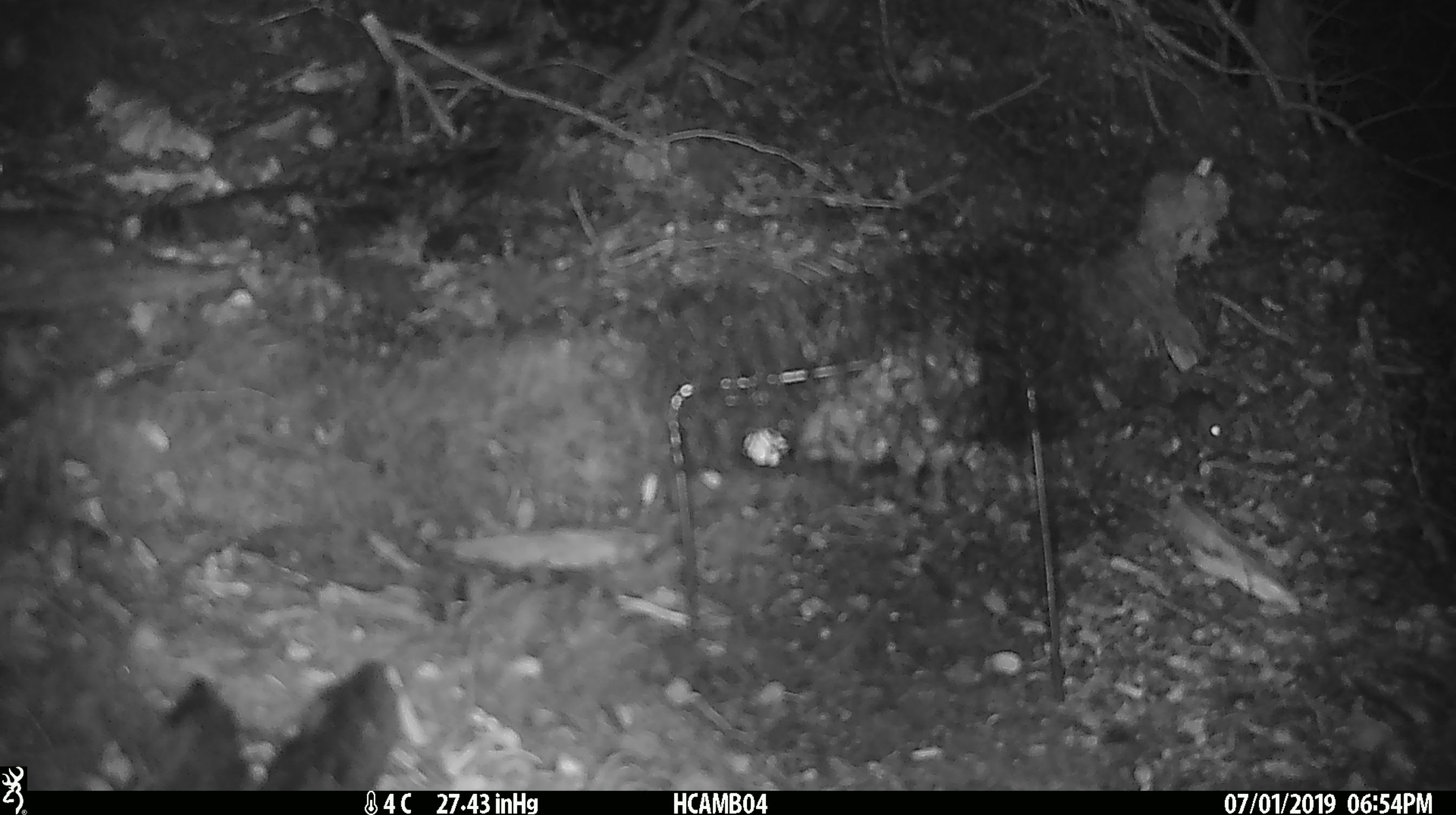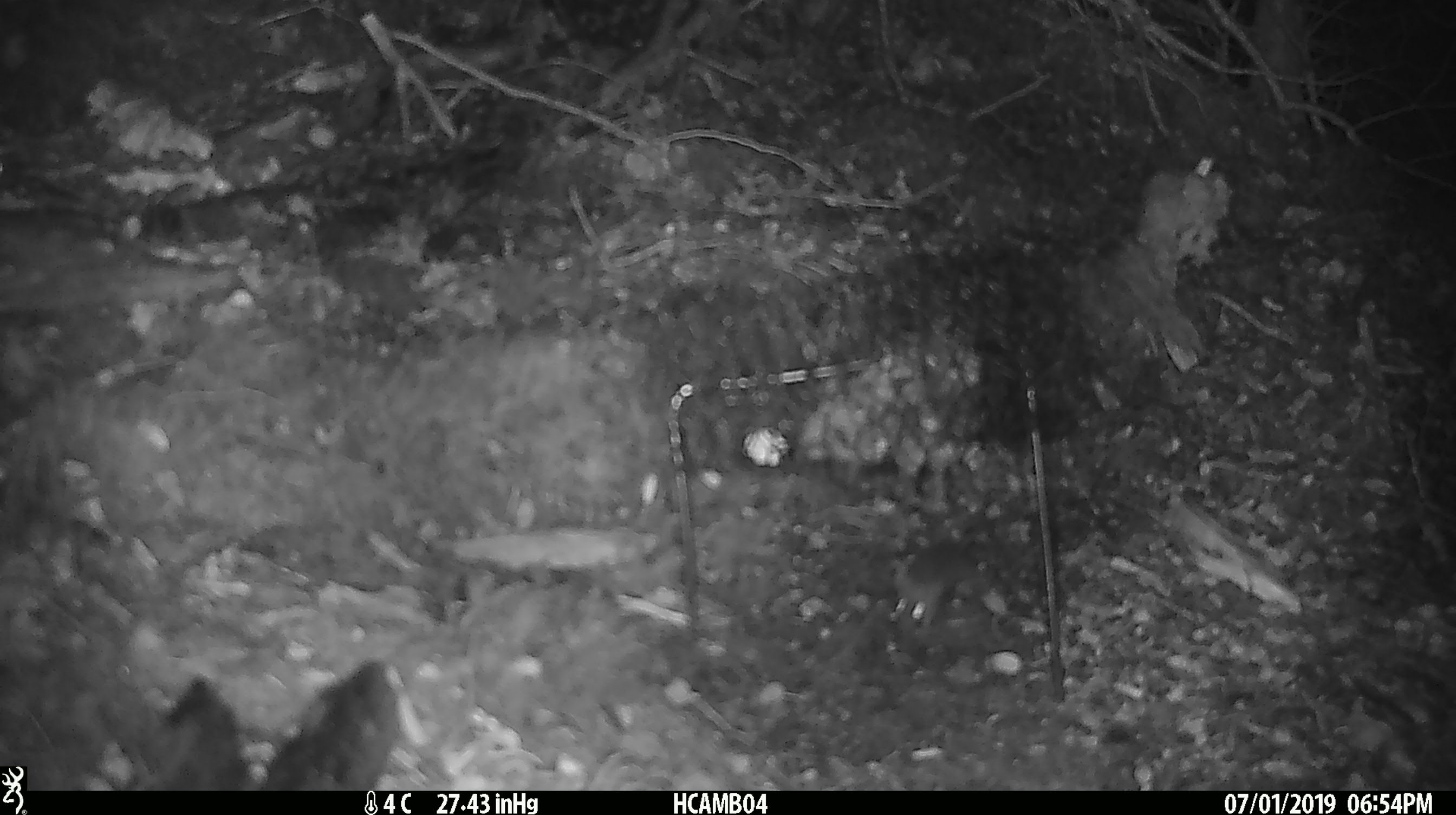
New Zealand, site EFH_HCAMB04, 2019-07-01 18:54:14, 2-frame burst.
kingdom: Animalia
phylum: Chordata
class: Mammalia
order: Rodentia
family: Muridae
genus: Mus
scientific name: Mus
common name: mouse